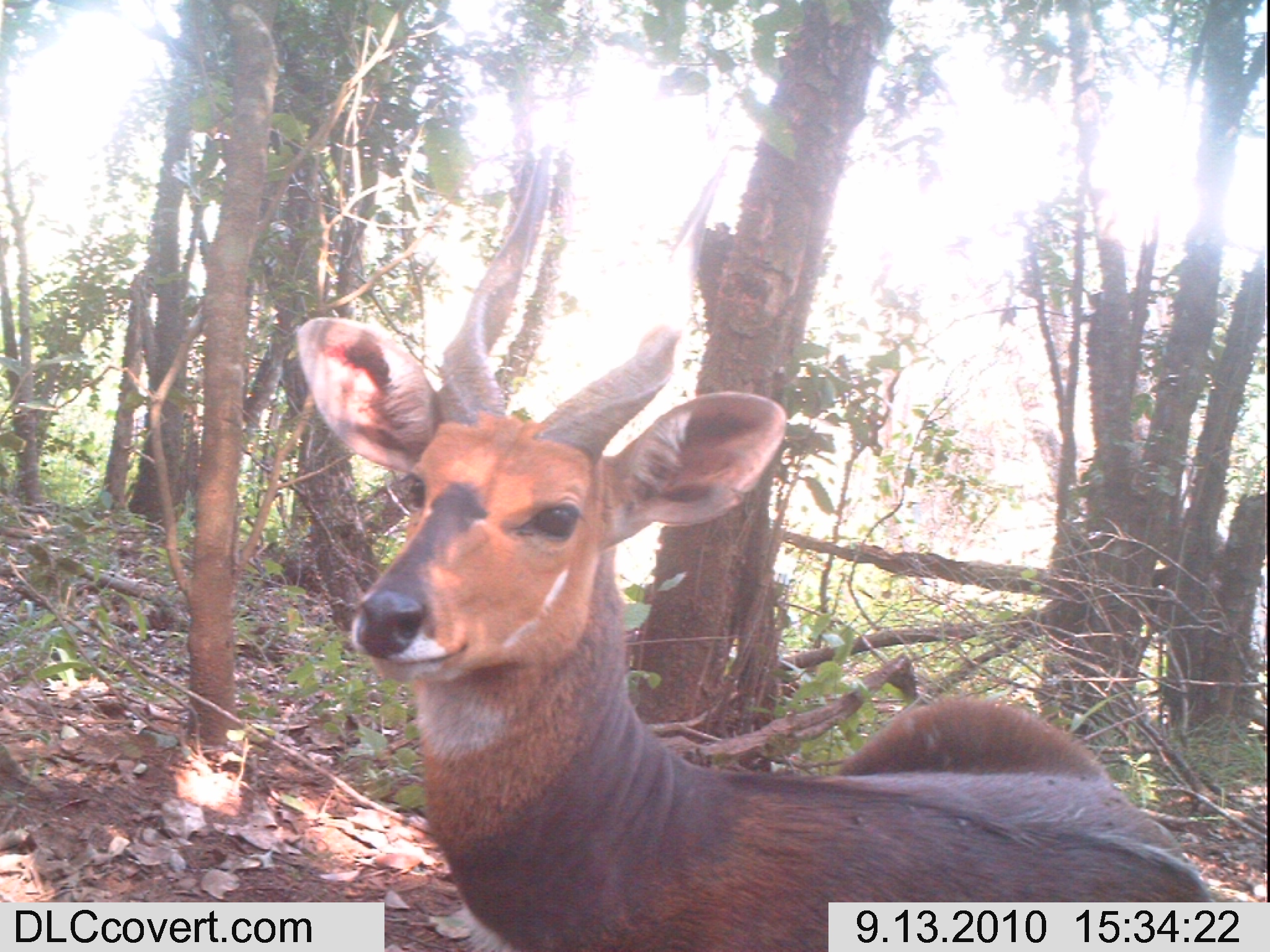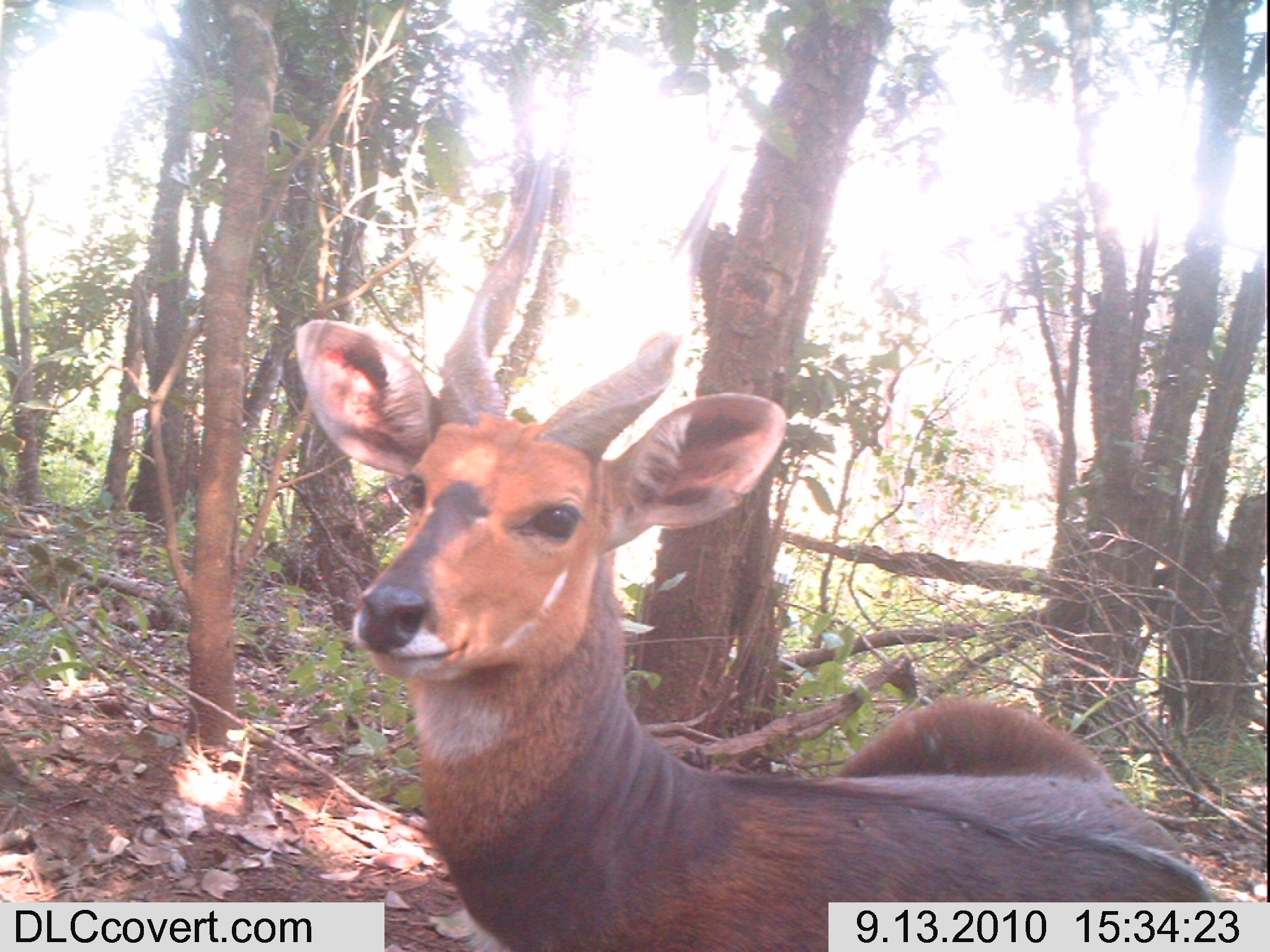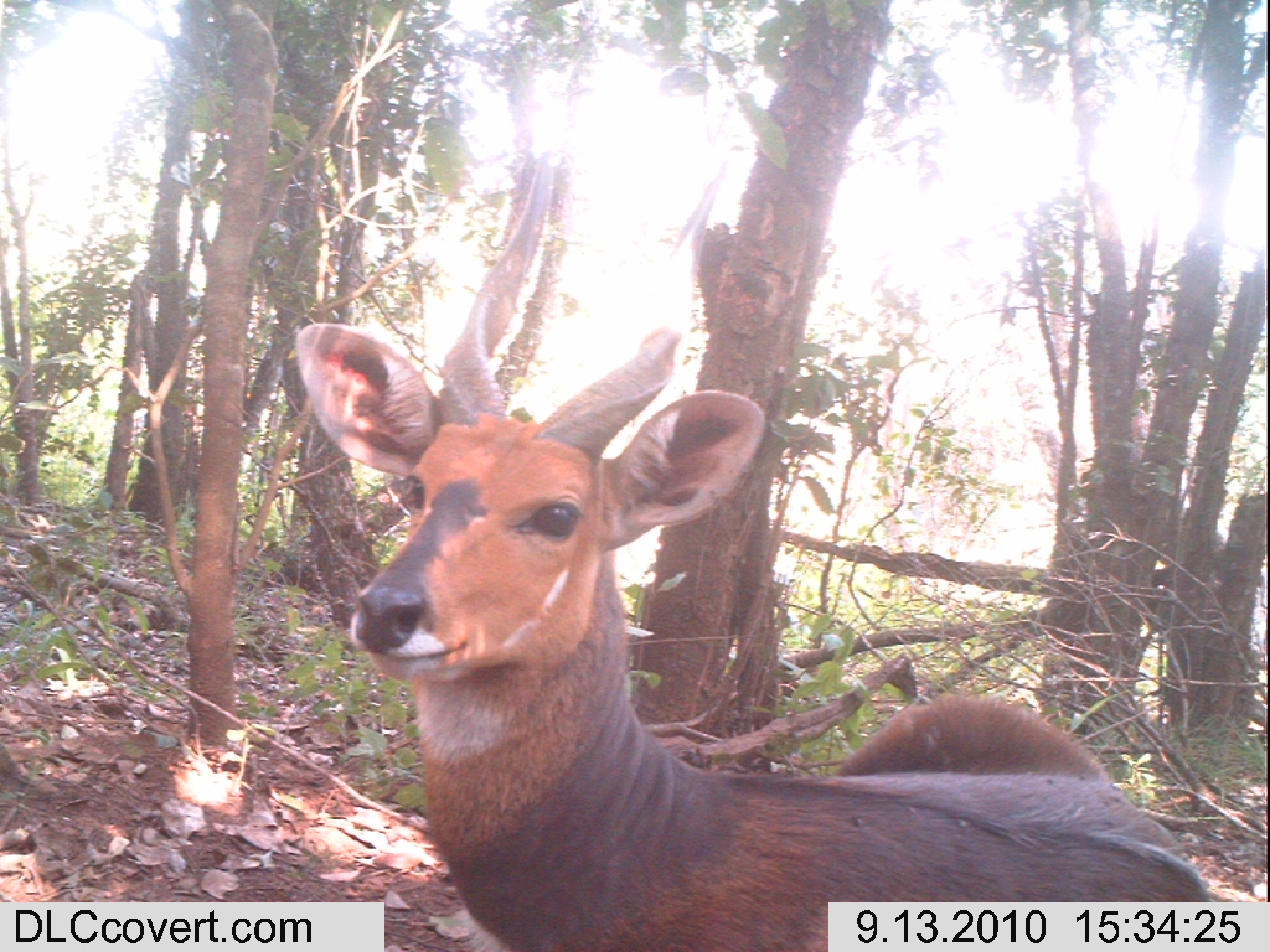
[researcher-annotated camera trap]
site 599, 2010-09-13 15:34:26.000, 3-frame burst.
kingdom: Animalia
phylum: Chordata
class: Mammalia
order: Artiodactyla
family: Bovidae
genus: Tragelaphus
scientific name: Tragelaphus scriptus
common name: bushbuck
Tragelaphus scriptus (bushbuck), count 1.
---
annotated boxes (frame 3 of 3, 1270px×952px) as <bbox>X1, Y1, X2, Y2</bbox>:
tragelaphus scriptus: <bbox>287, 137, 1213, 948</bbox>; <bbox>833, 689, 1107, 774</bbox>